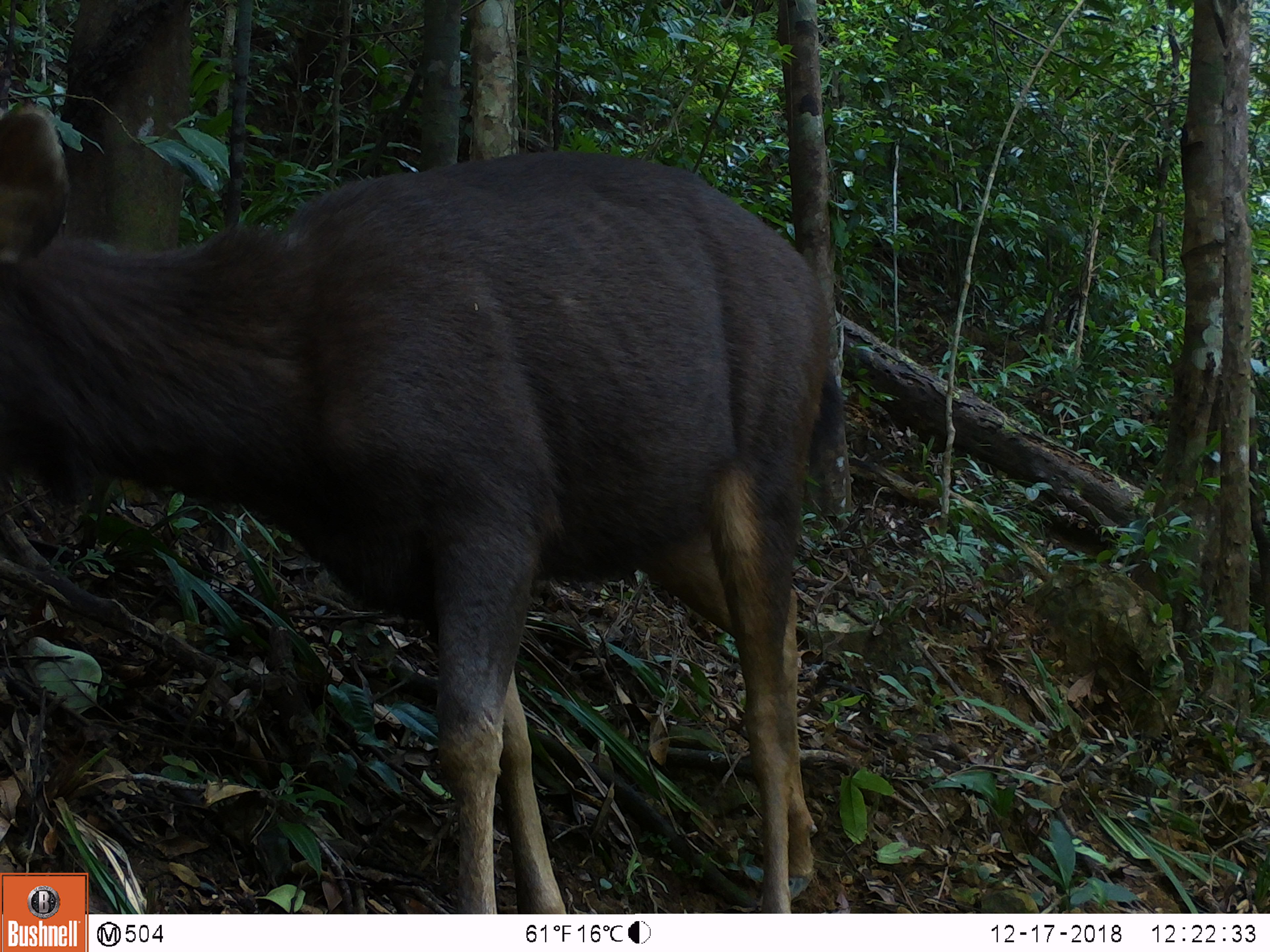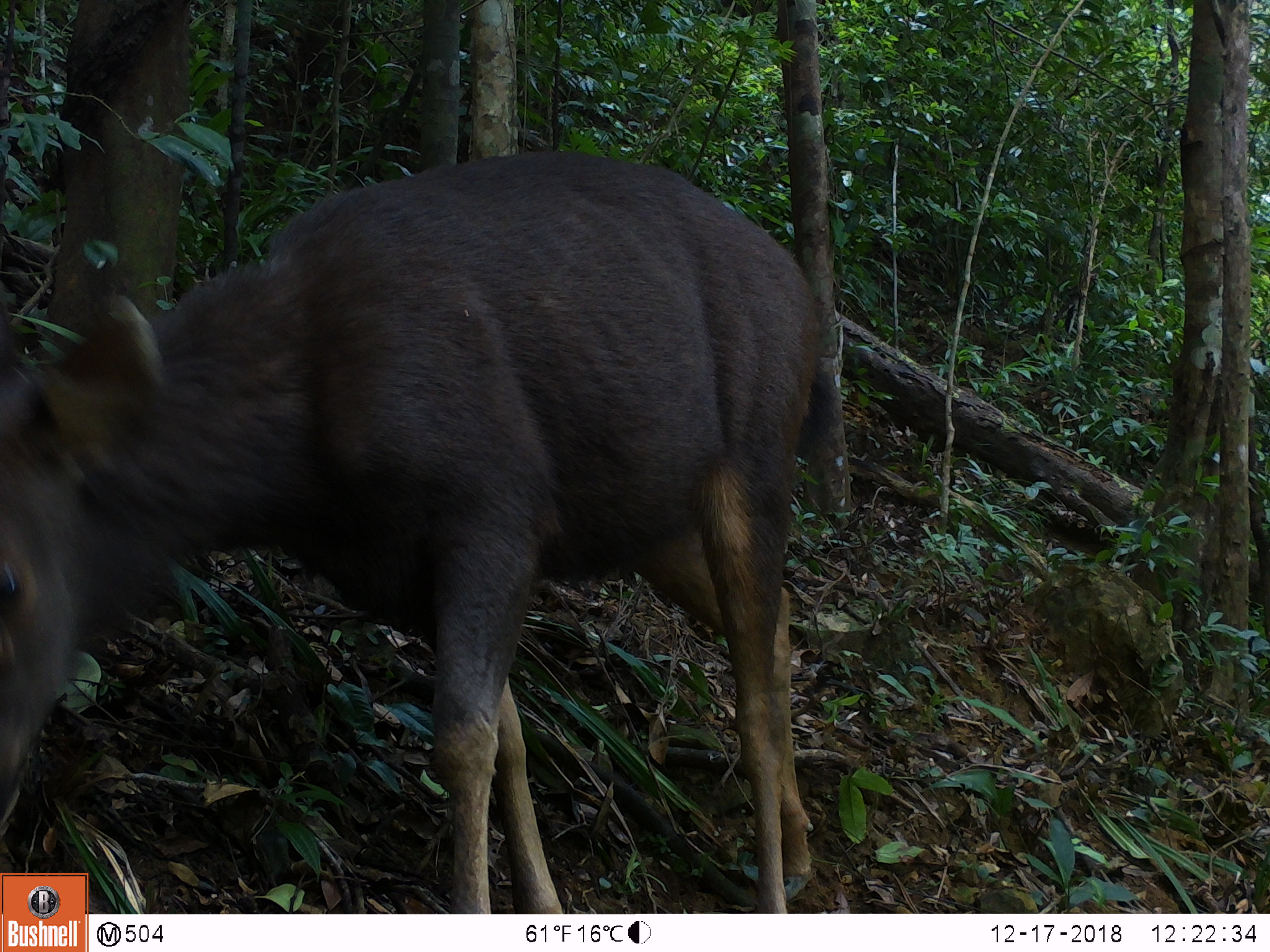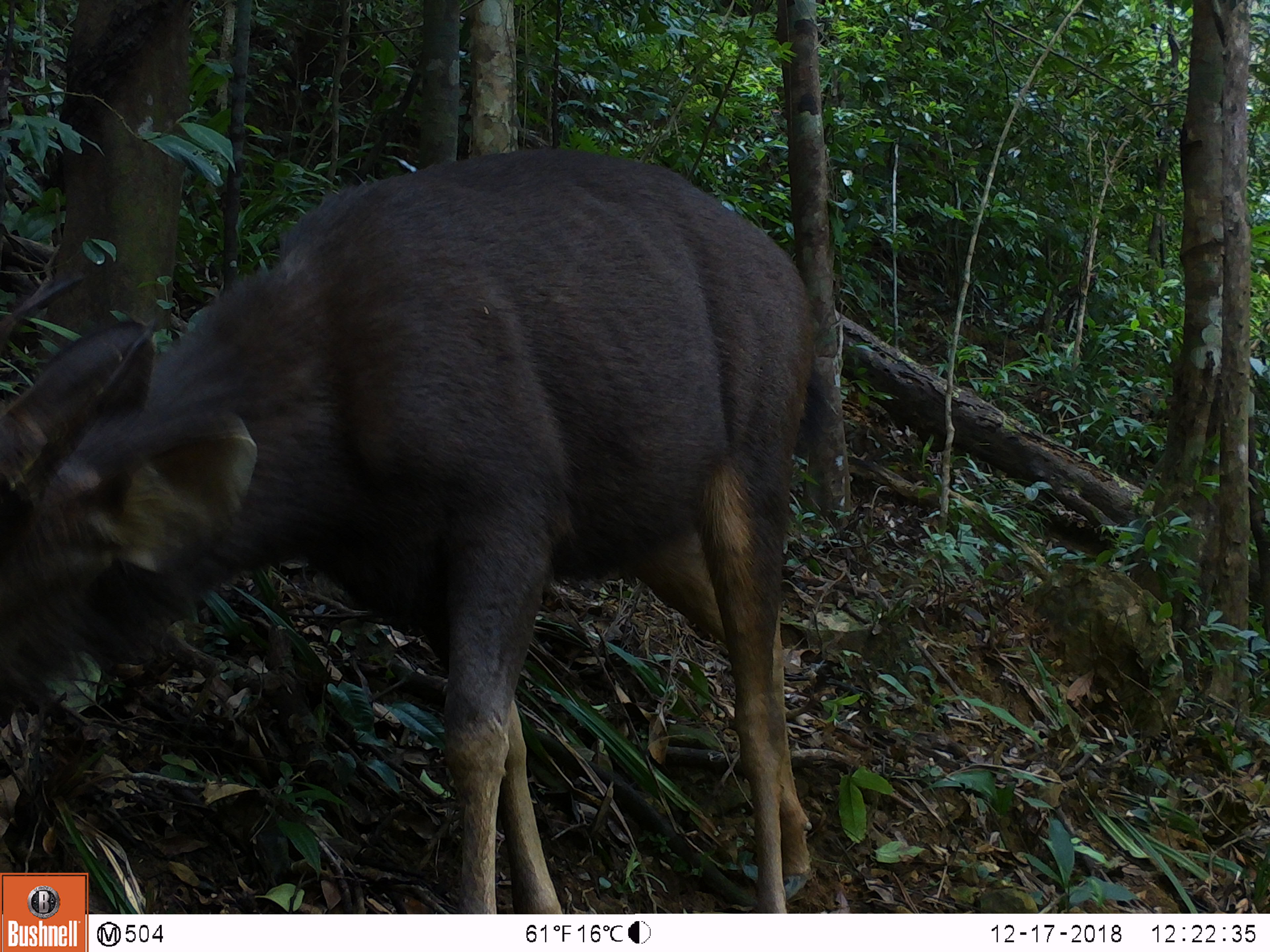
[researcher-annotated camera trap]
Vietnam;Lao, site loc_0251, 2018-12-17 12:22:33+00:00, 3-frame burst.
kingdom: Animalia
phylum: Chordata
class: Mammalia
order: Artiodactyla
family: Cervidae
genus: Rusa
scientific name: Rusa unicolor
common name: sambar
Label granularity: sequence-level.